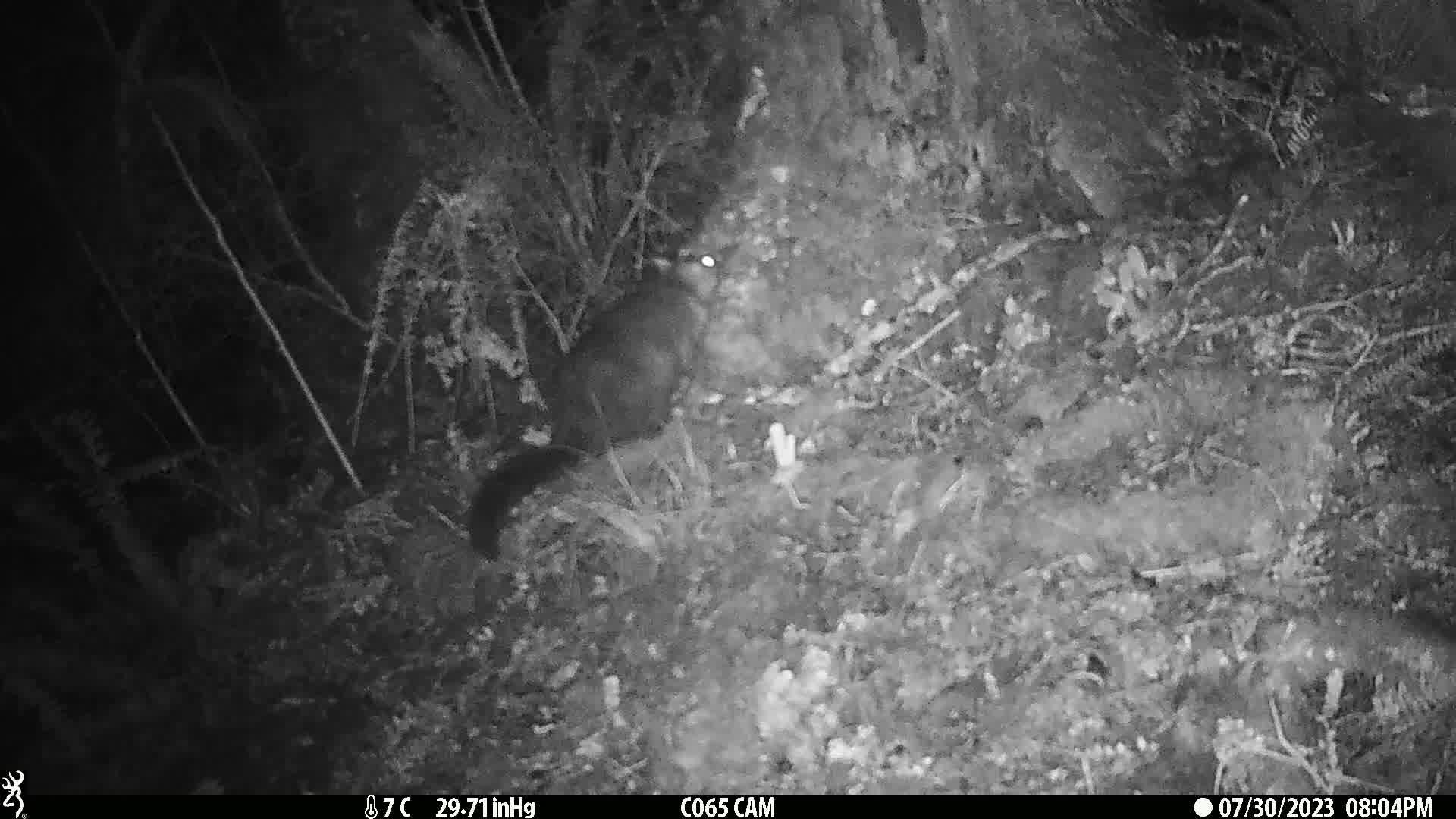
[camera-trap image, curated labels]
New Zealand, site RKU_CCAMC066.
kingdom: Animalia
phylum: Chordata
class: Mammalia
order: Diprotodontia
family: Phalangeridae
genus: Trichosurus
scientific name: Trichosurus vulpecula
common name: common brushtail possum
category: possum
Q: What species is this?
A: Possum (common brushtail possum) (Trichosurus vulpecula).